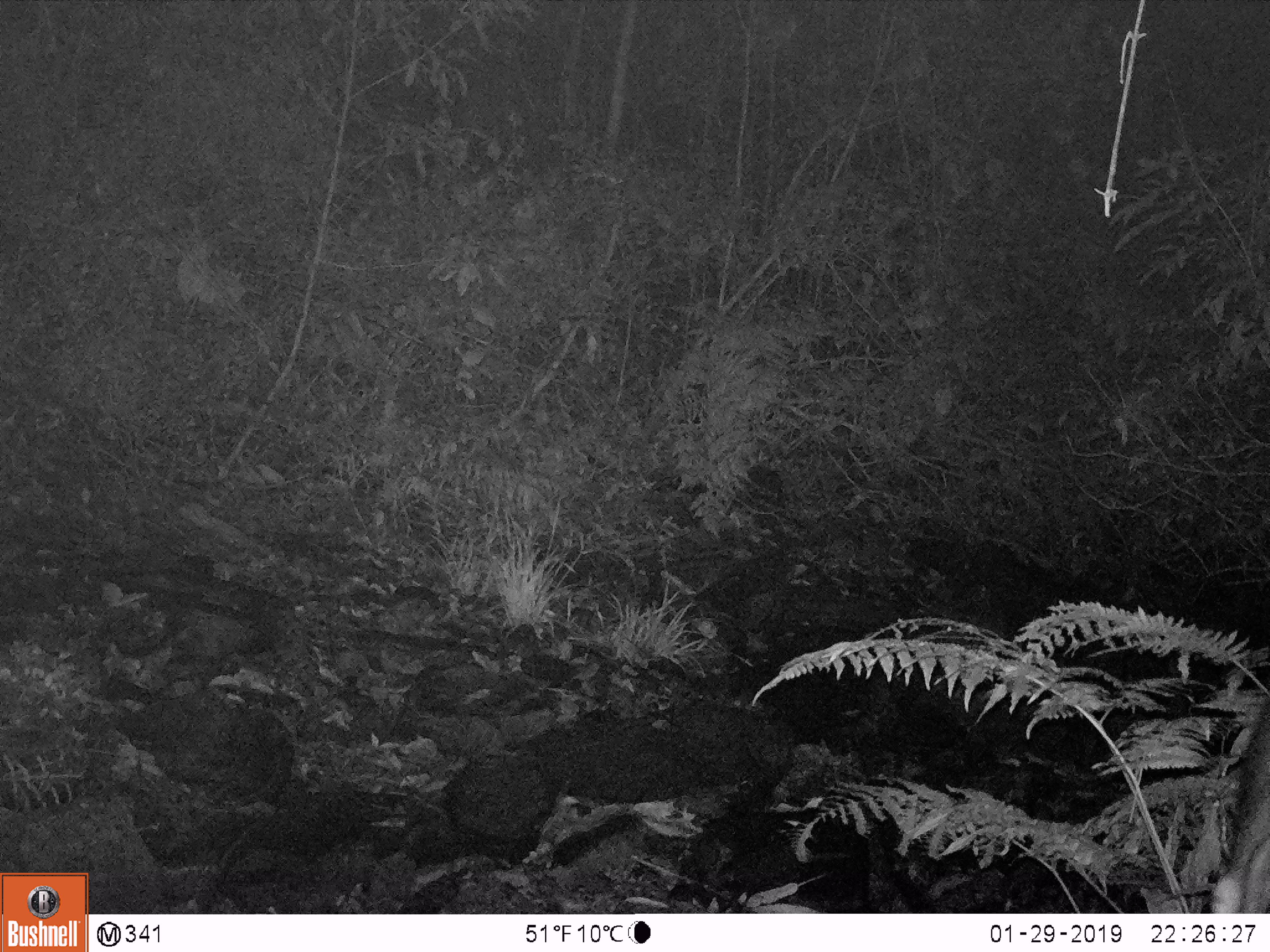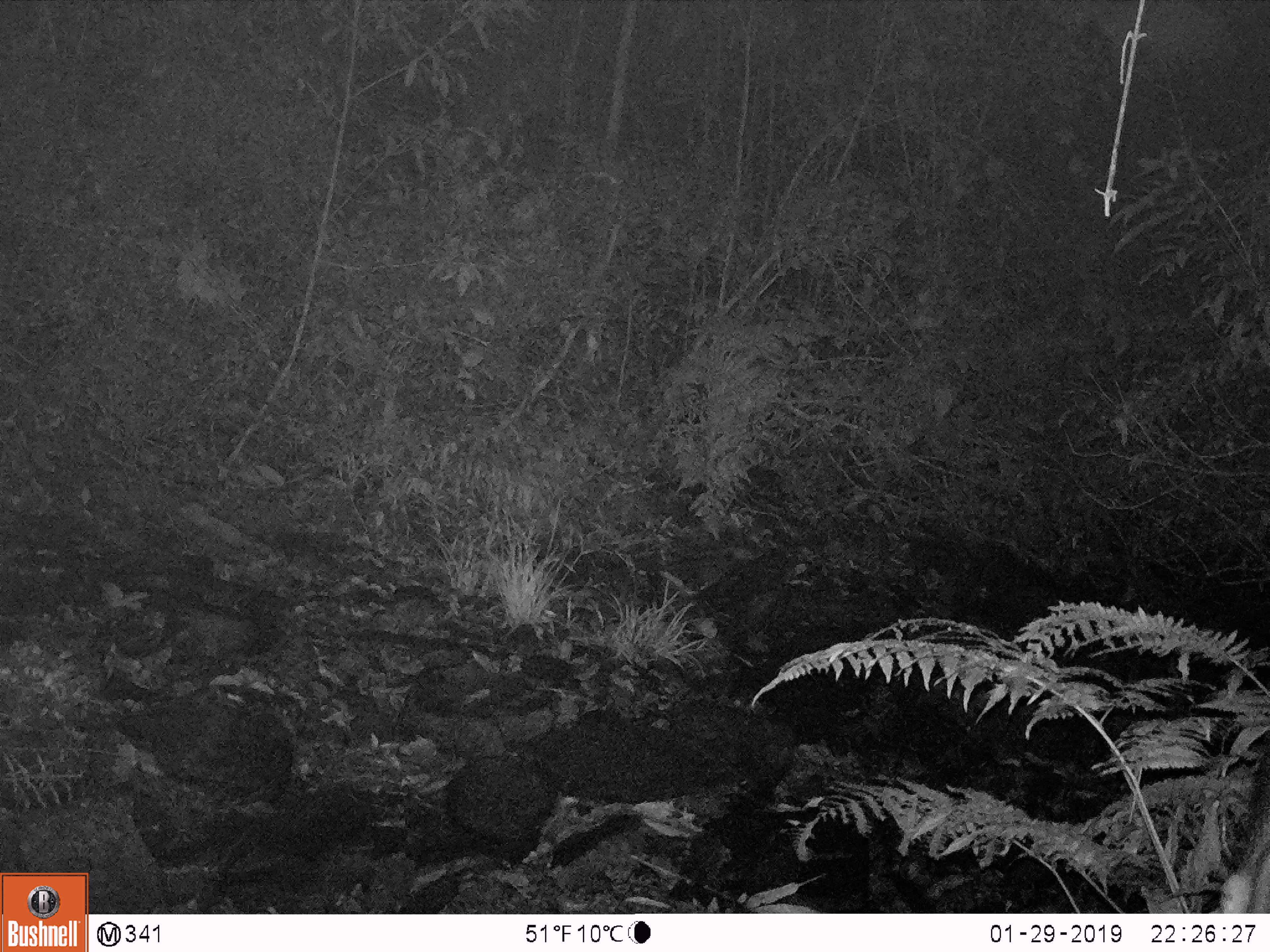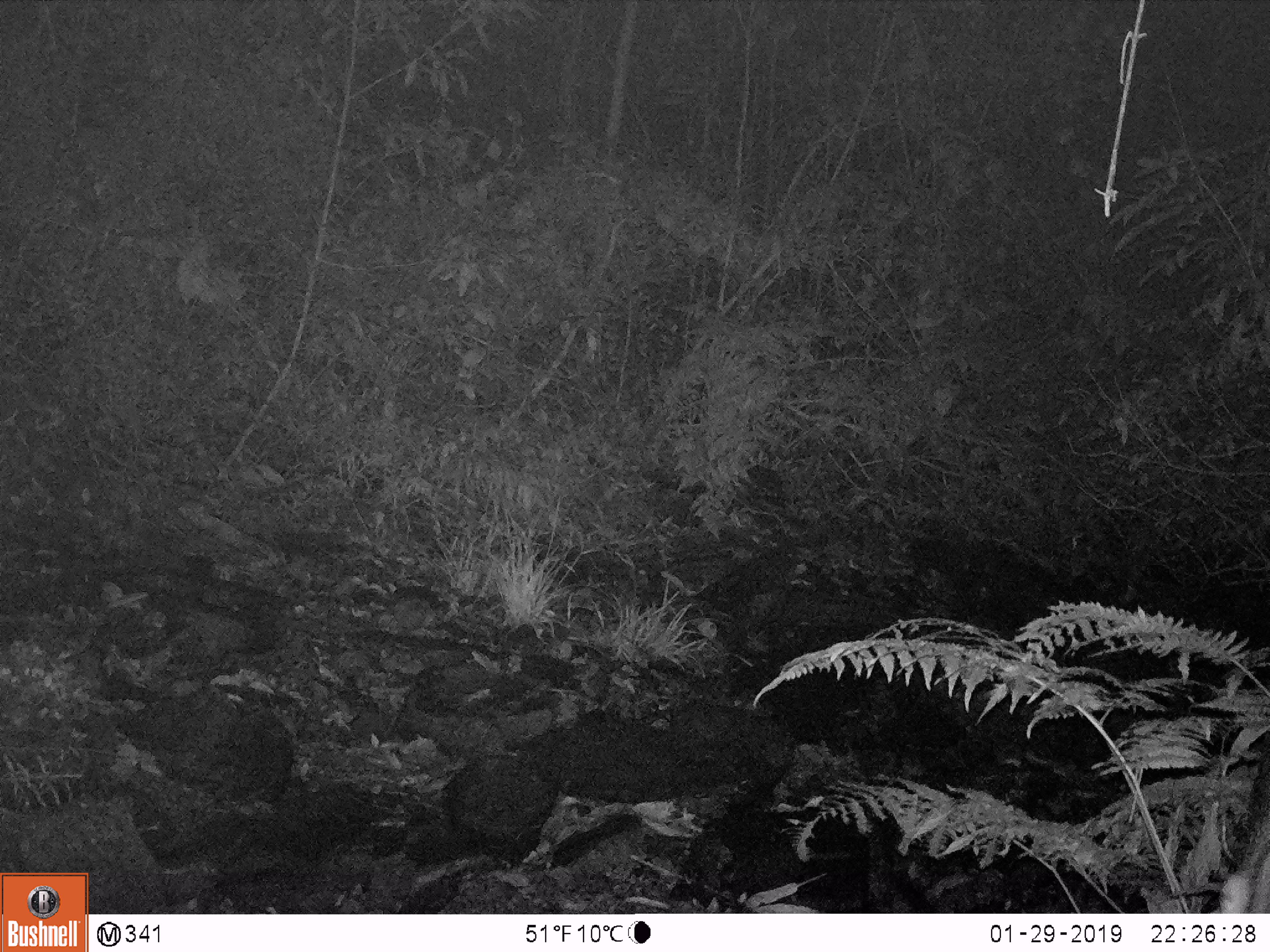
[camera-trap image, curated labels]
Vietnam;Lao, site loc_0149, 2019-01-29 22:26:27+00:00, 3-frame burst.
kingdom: Animalia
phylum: Chordata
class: Mammalia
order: Artiodactyla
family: Bovidae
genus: Capricornis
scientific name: Capricornis sumatraensis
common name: chinese serow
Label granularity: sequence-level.